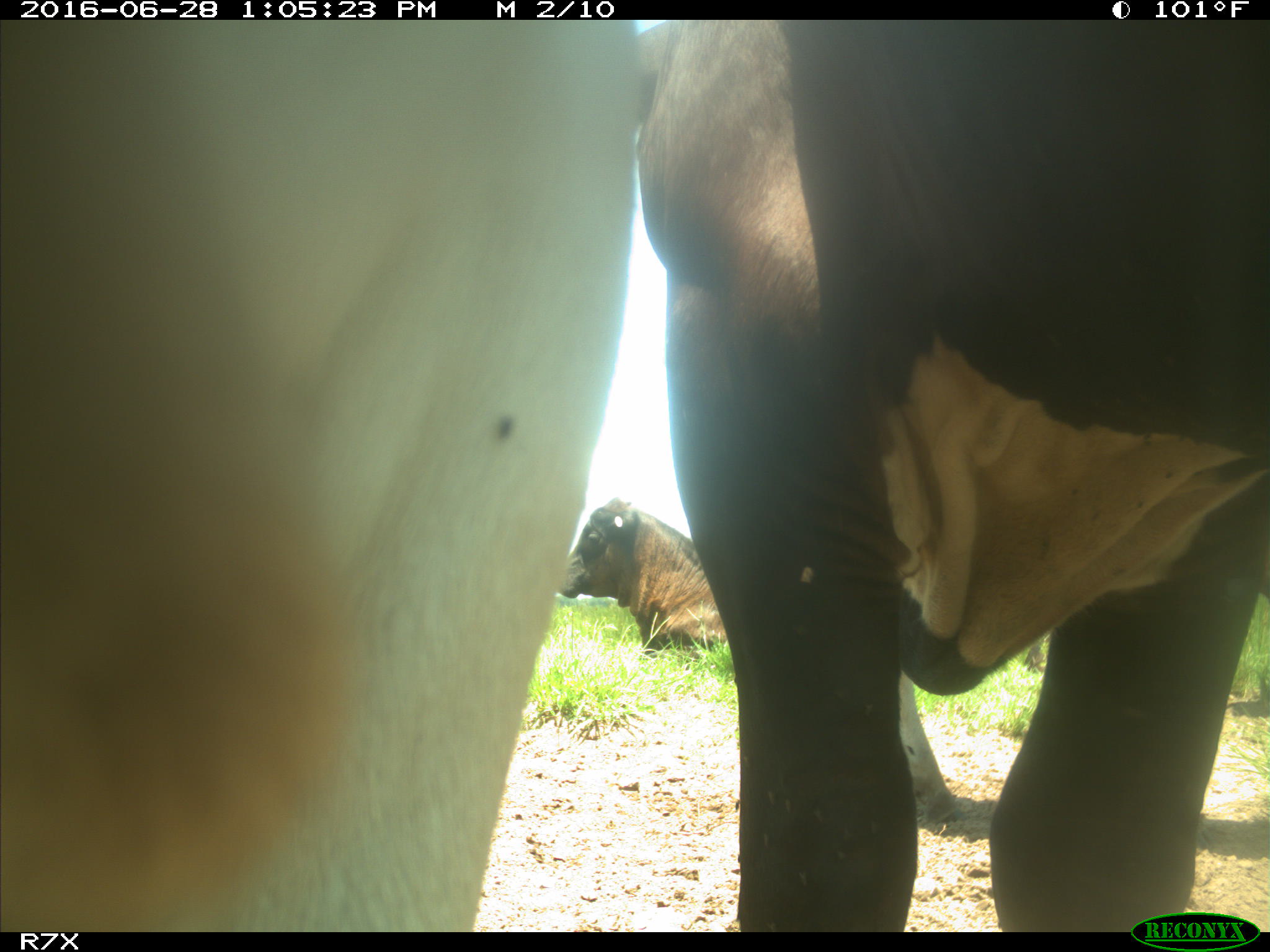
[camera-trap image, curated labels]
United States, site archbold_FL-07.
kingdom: Animalia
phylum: Chordata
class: Mammalia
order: Artiodactyla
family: Bovidae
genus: Bos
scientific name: Bos taurus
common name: domestic cow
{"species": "Bos taurus (domestic cow)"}